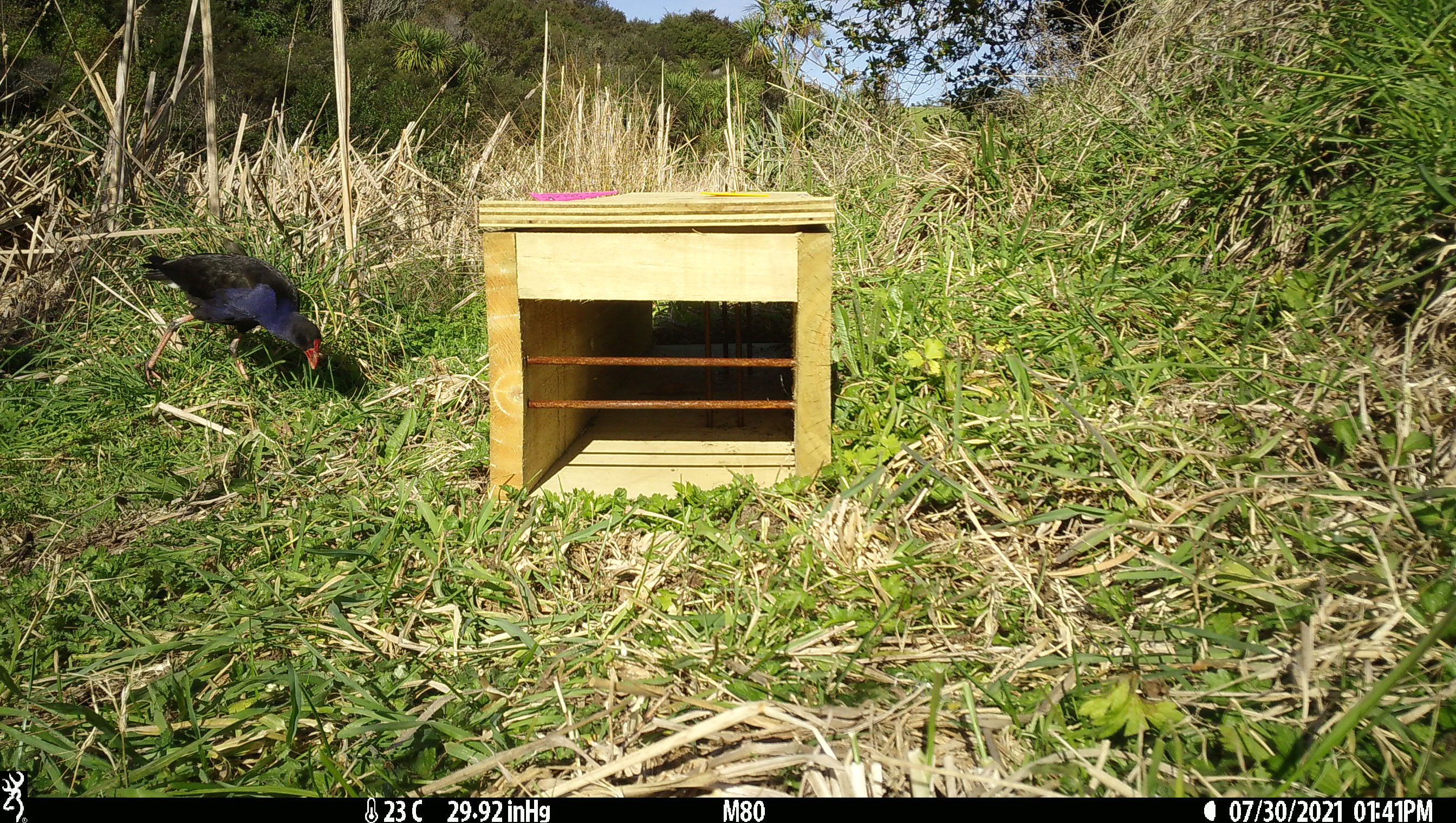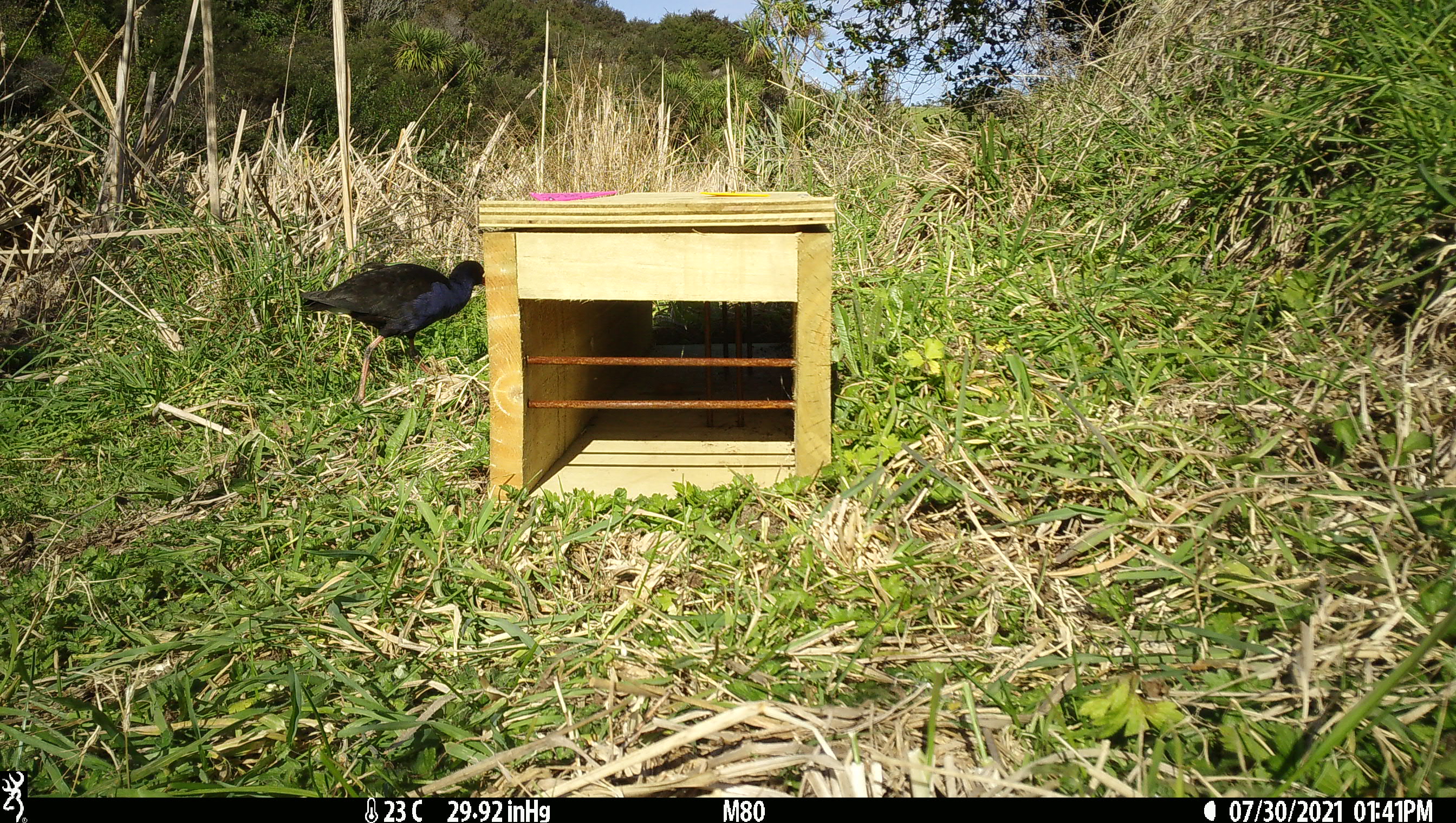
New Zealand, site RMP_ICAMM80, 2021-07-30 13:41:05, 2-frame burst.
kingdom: Animalia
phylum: Chordata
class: Aves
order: Gruiformes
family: Rallidae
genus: Porphyrio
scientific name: Porphyrio melanotus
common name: australasian swamphen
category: pukeko